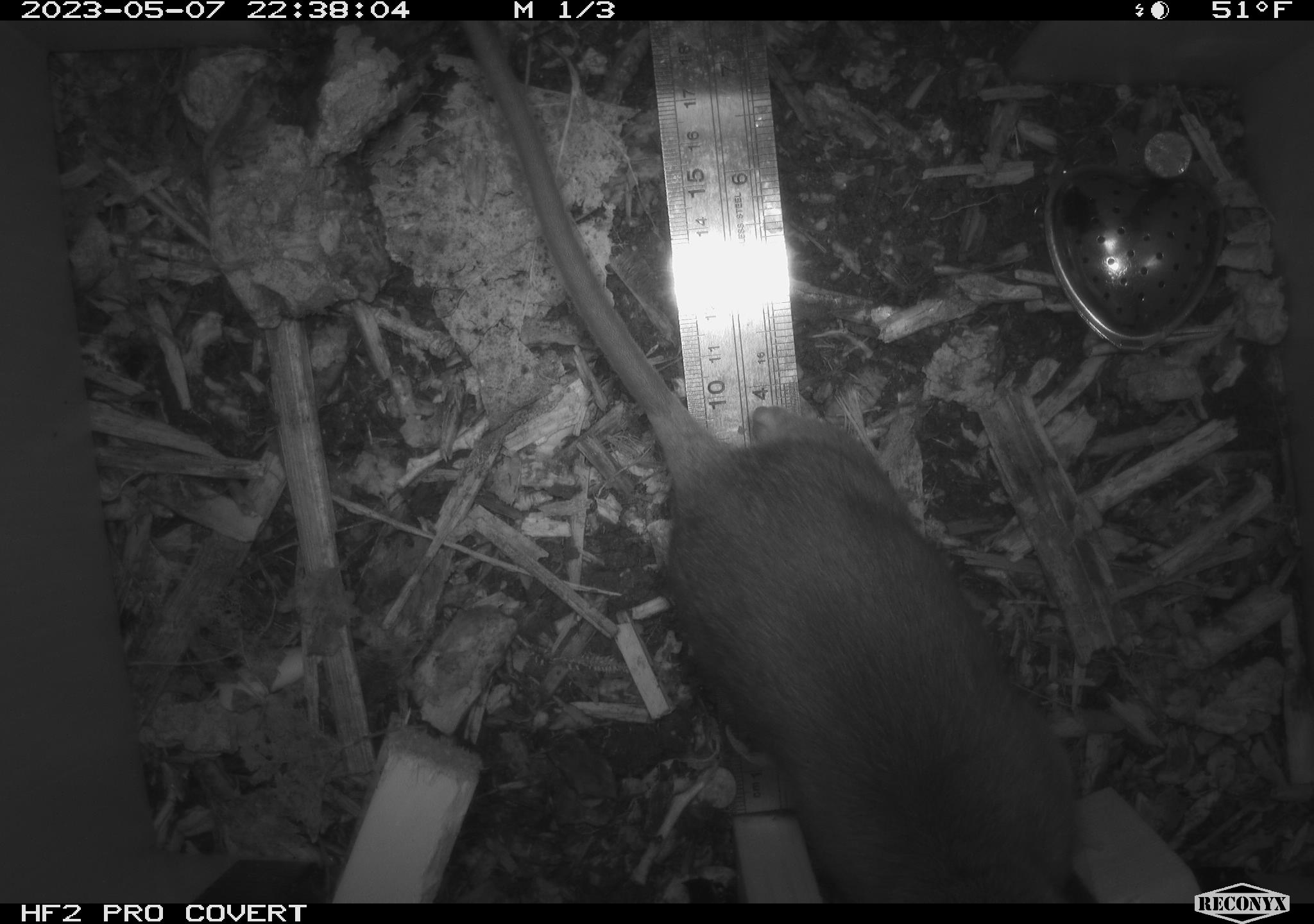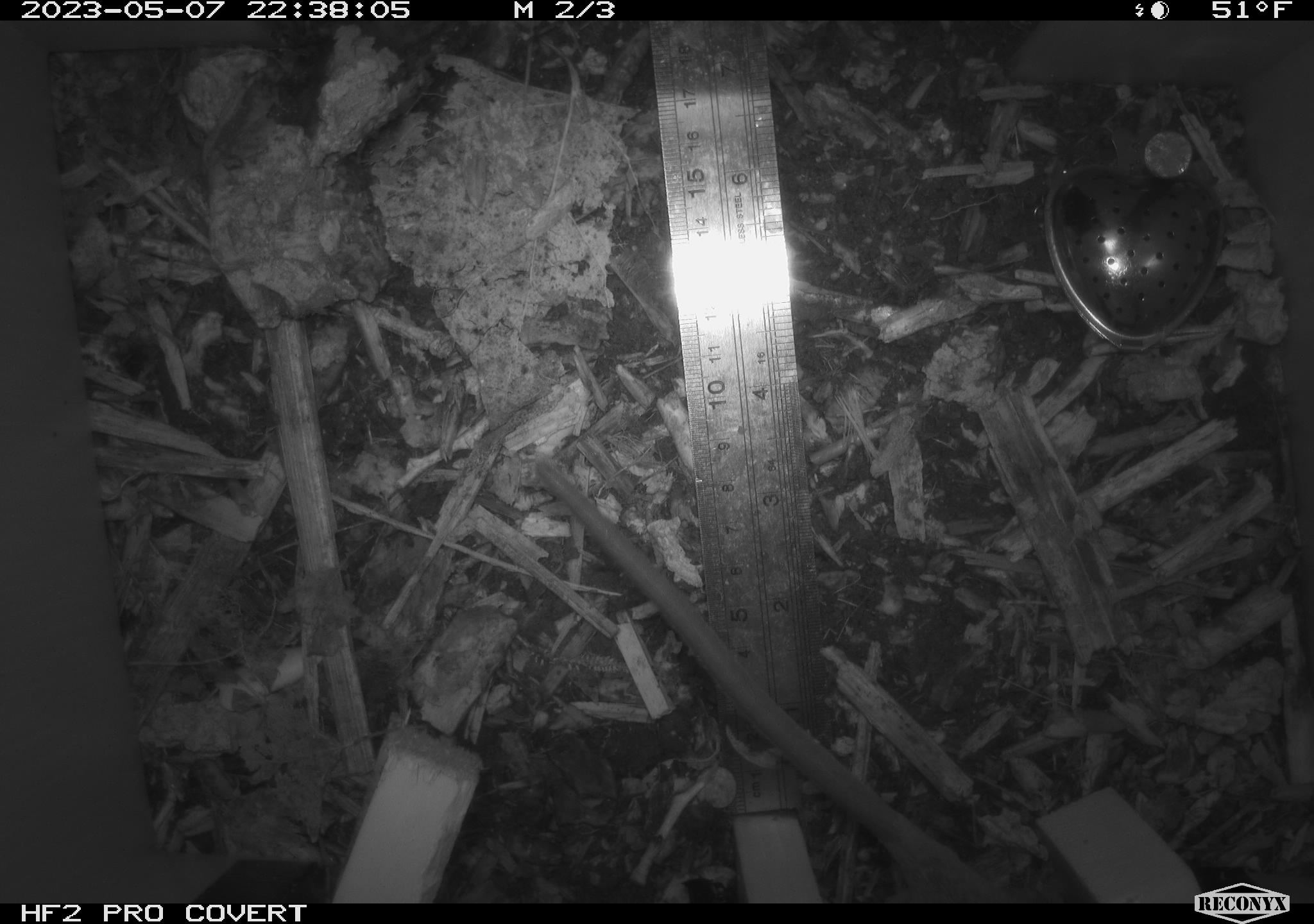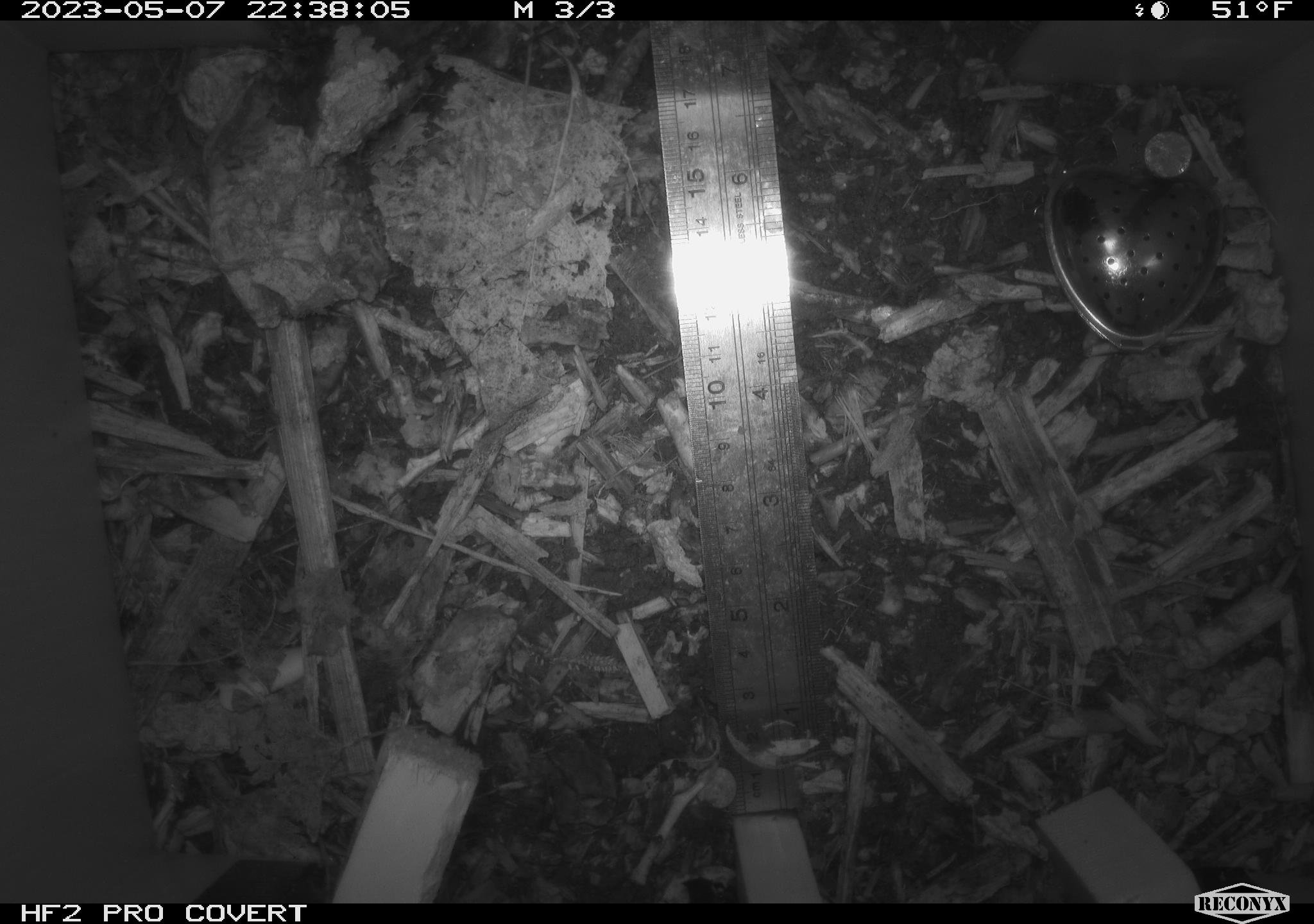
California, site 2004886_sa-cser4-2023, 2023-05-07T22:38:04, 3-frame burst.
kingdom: Animalia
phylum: Chordata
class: Mammalia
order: Rodentia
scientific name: Rodentia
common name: mouse species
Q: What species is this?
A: Mouse species (Rodentia).